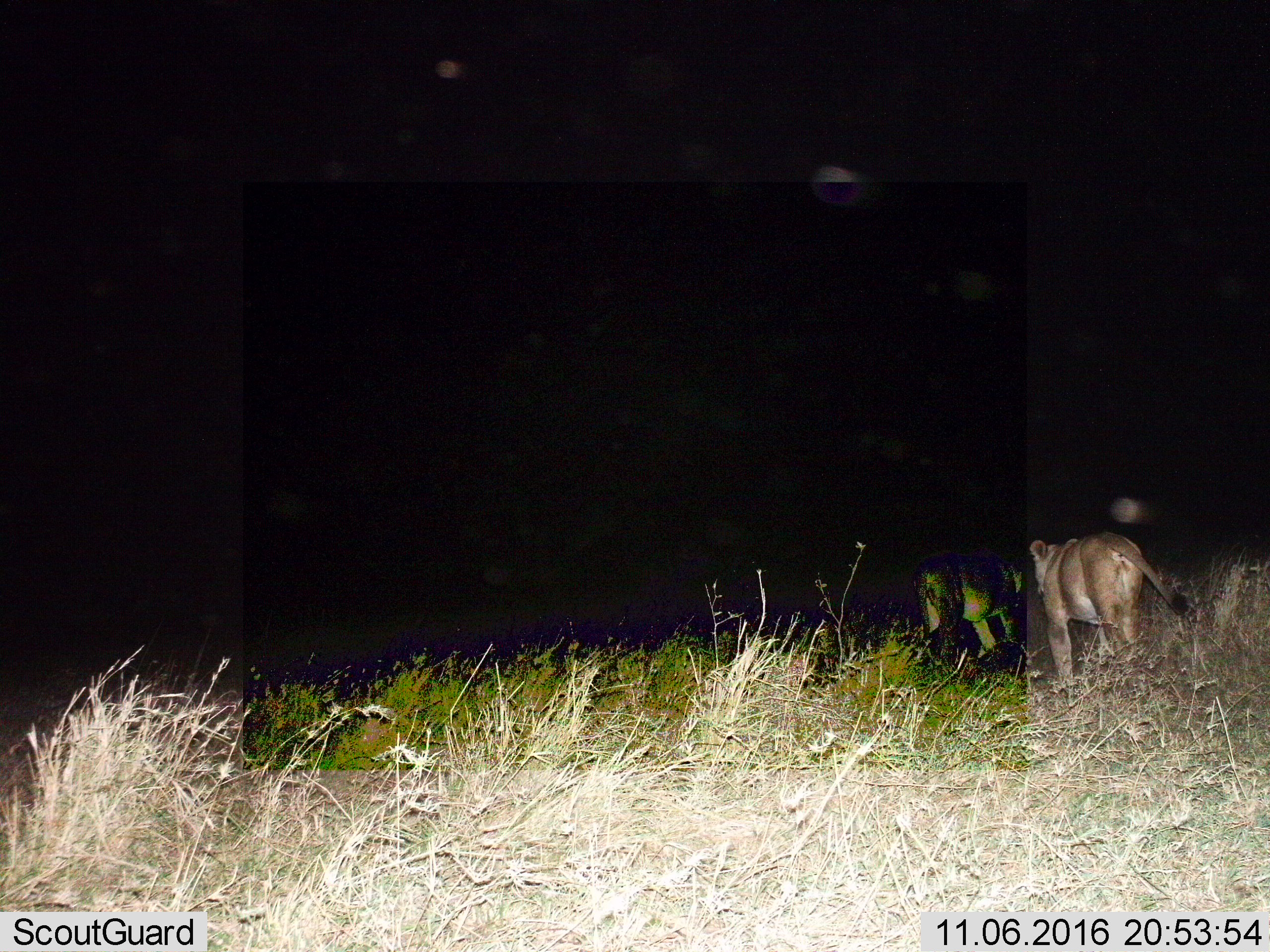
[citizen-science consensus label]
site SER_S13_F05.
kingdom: Animalia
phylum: Chordata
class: Mammalia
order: Carnivora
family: Felidae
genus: Panthera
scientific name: Panthera leo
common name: lion female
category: lionfemale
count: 2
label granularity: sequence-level